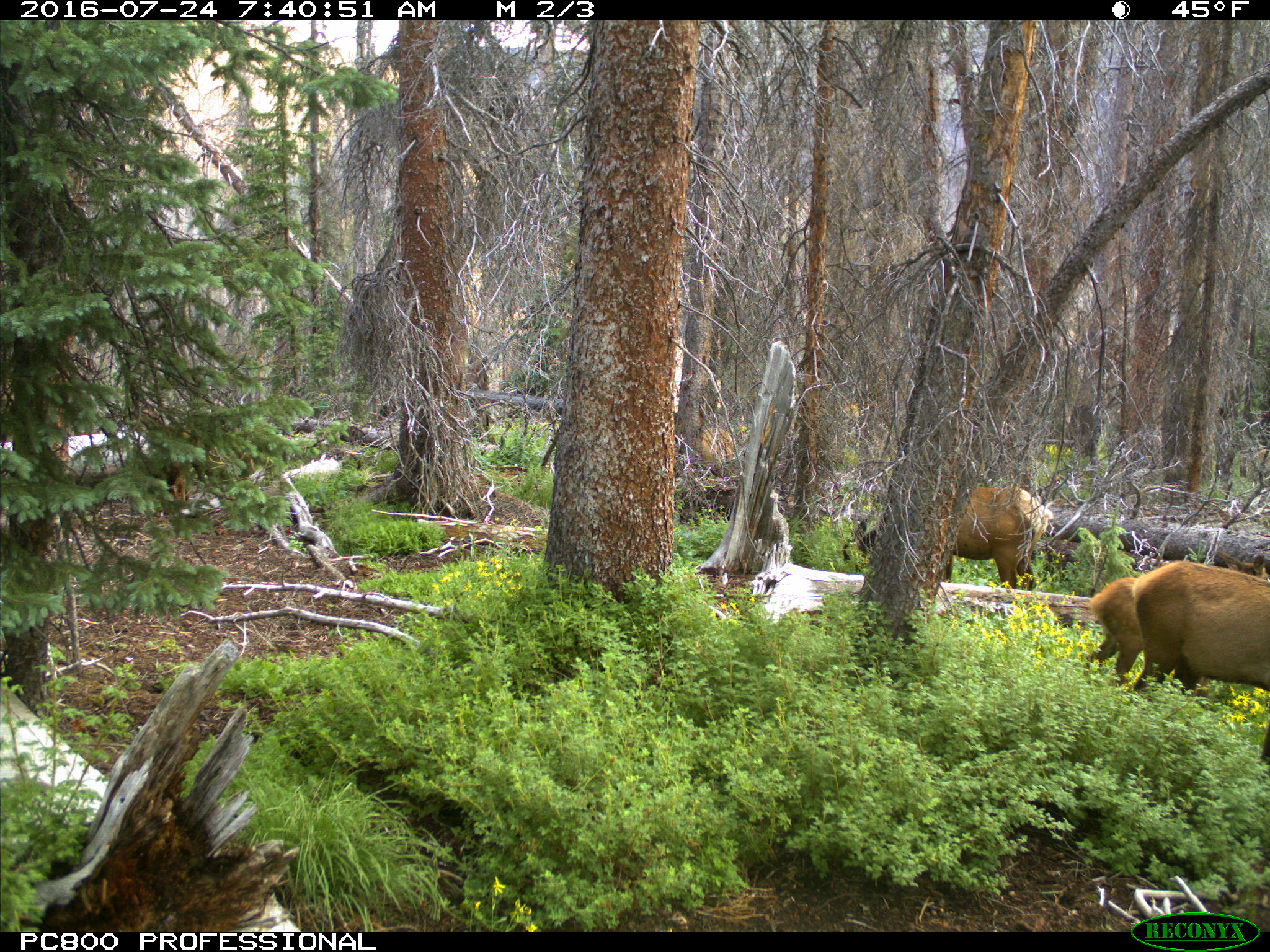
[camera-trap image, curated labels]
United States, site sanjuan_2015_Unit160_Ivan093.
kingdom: Animalia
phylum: Chordata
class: Mammalia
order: Artiodactyla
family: Cervidae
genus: Cervus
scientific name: Cervus elaphus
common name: red deer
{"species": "Cervus elaphus (red deer)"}